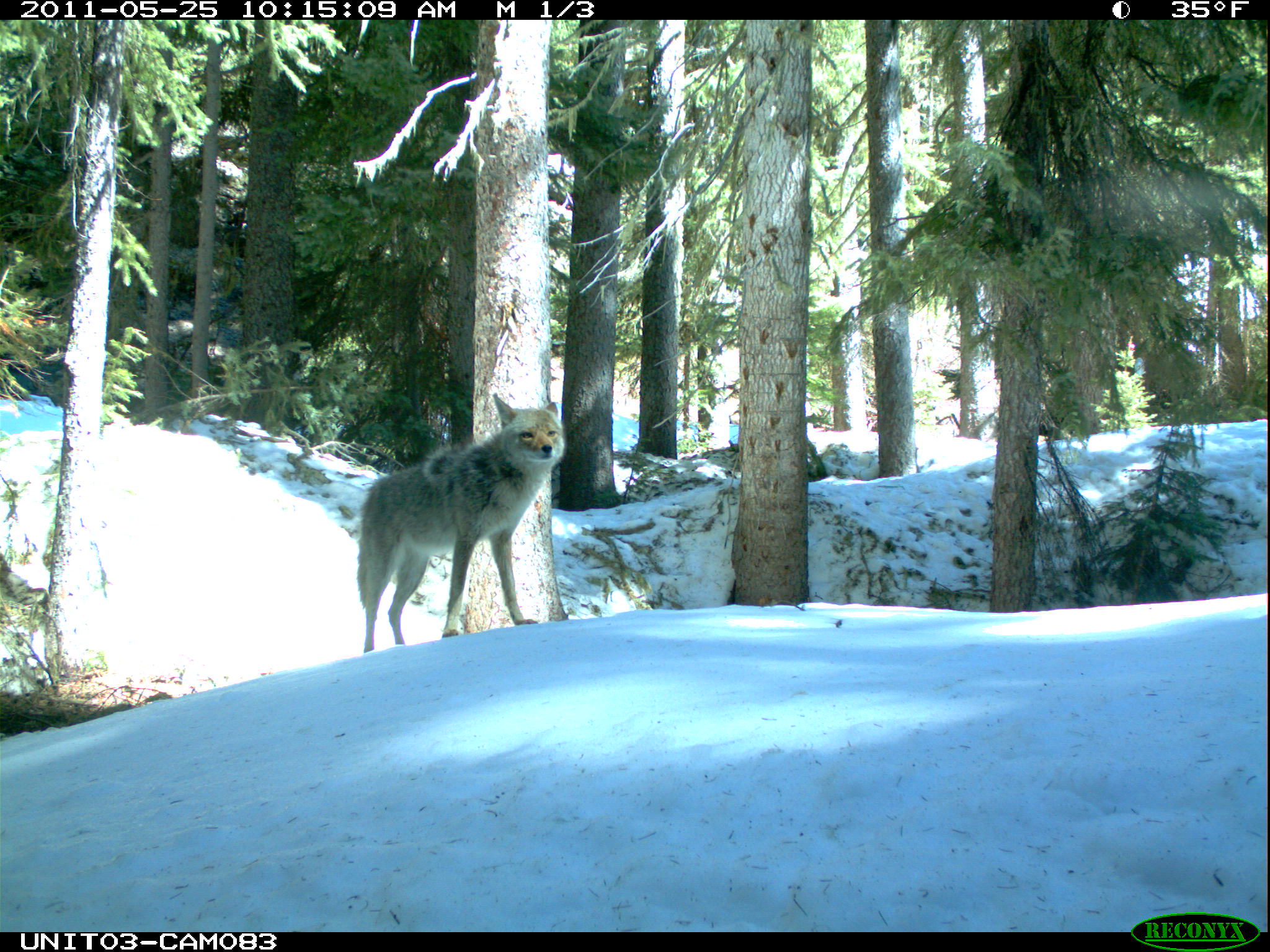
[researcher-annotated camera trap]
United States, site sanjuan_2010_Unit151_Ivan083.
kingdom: Animalia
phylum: Chordata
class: Mammalia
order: Carnivora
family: Canidae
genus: Canis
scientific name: Canis latrans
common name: coyote